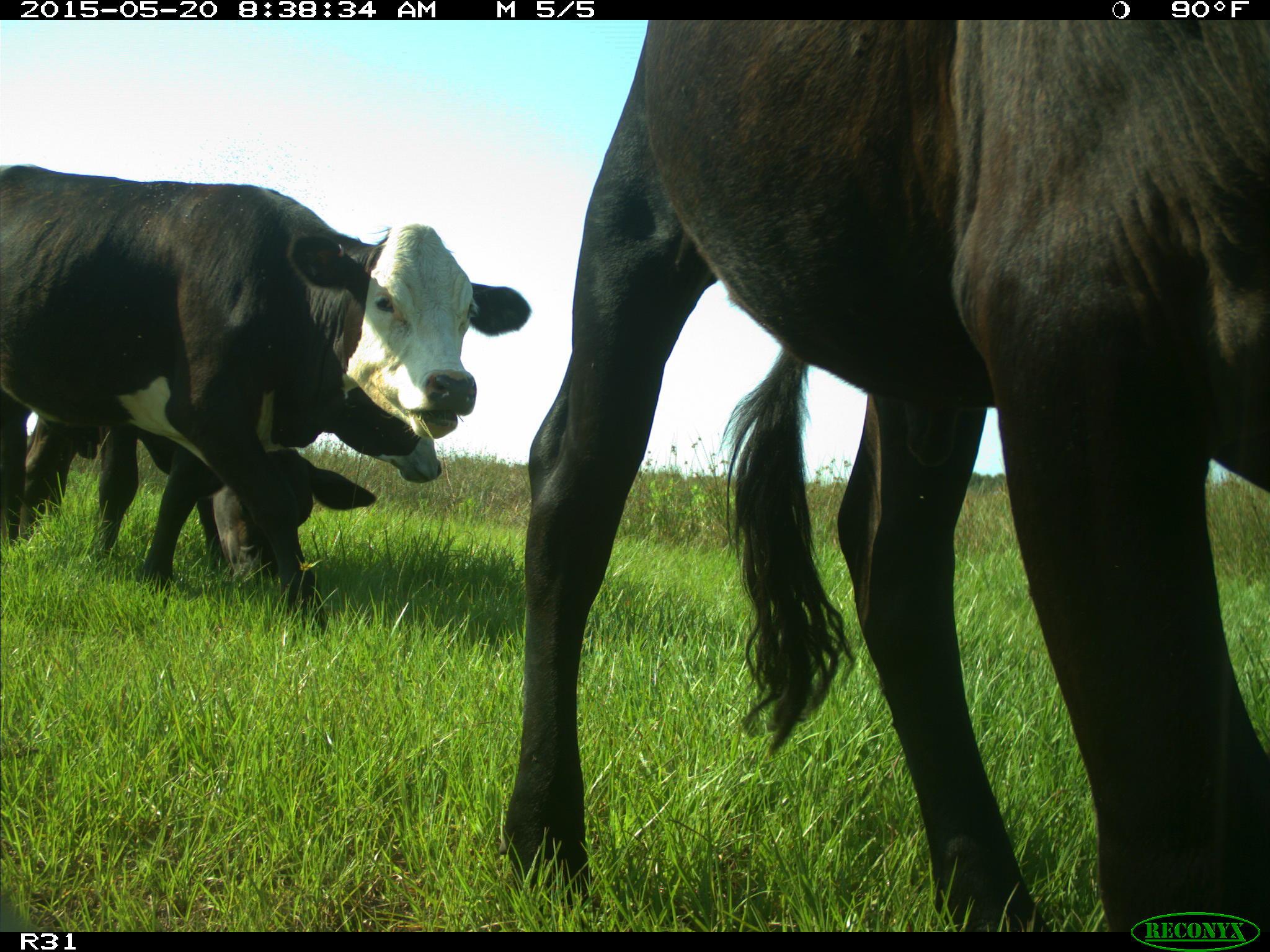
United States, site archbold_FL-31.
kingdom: Animalia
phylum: Chordata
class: Mammalia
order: Artiodactyla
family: Bovidae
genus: Bos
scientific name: Bos taurus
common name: domestic cow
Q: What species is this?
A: Bos taurus (domestic cow).